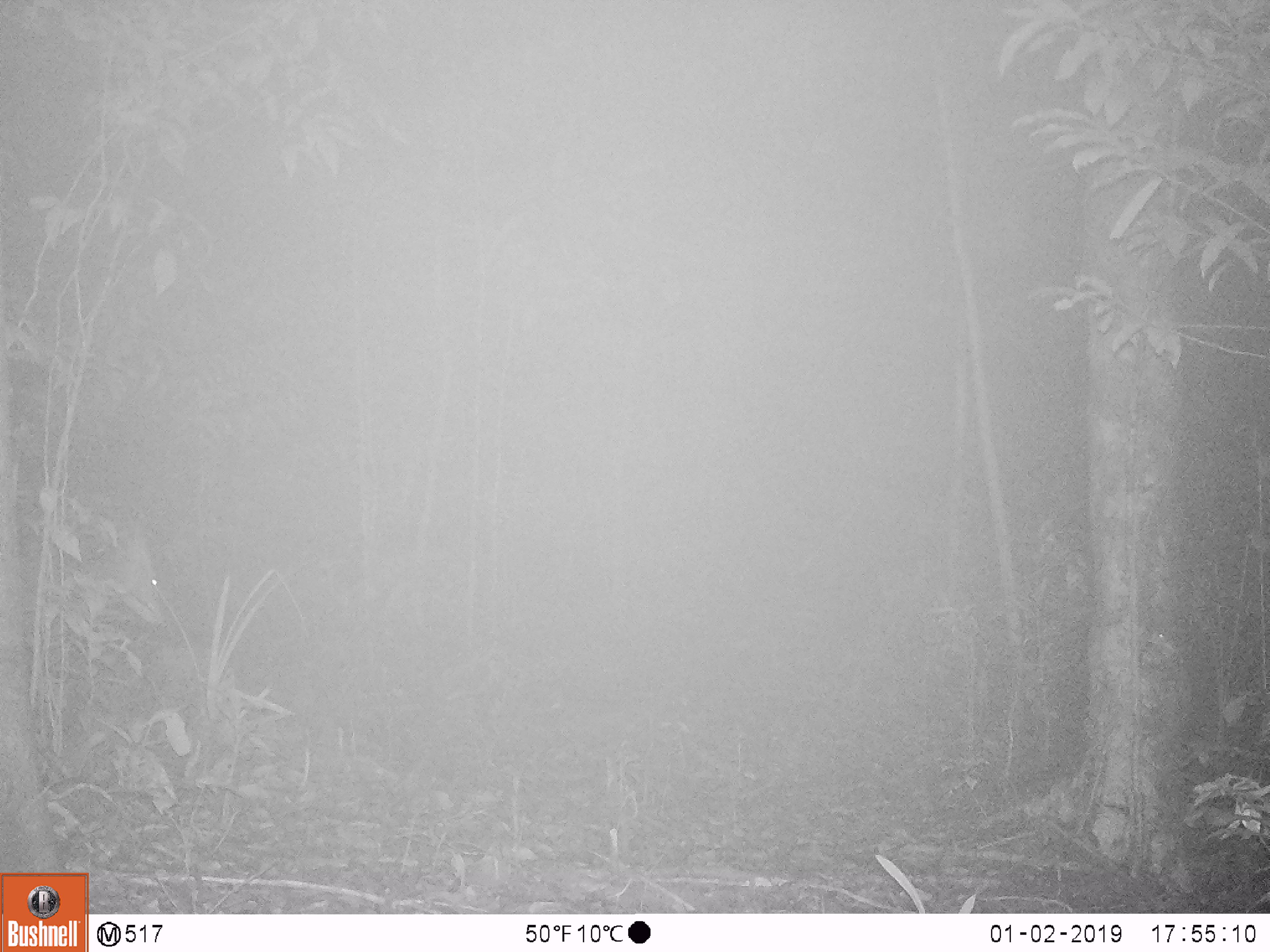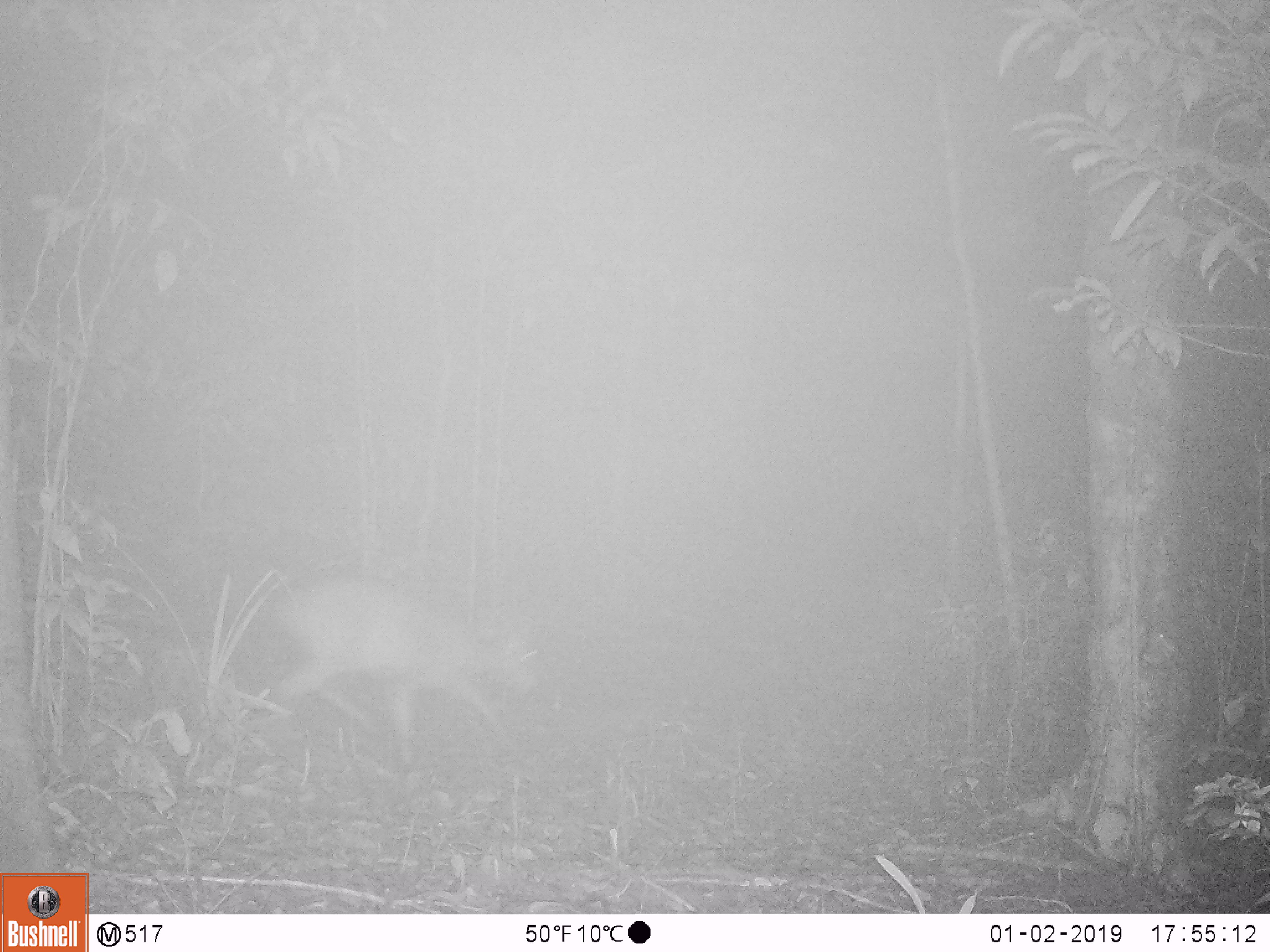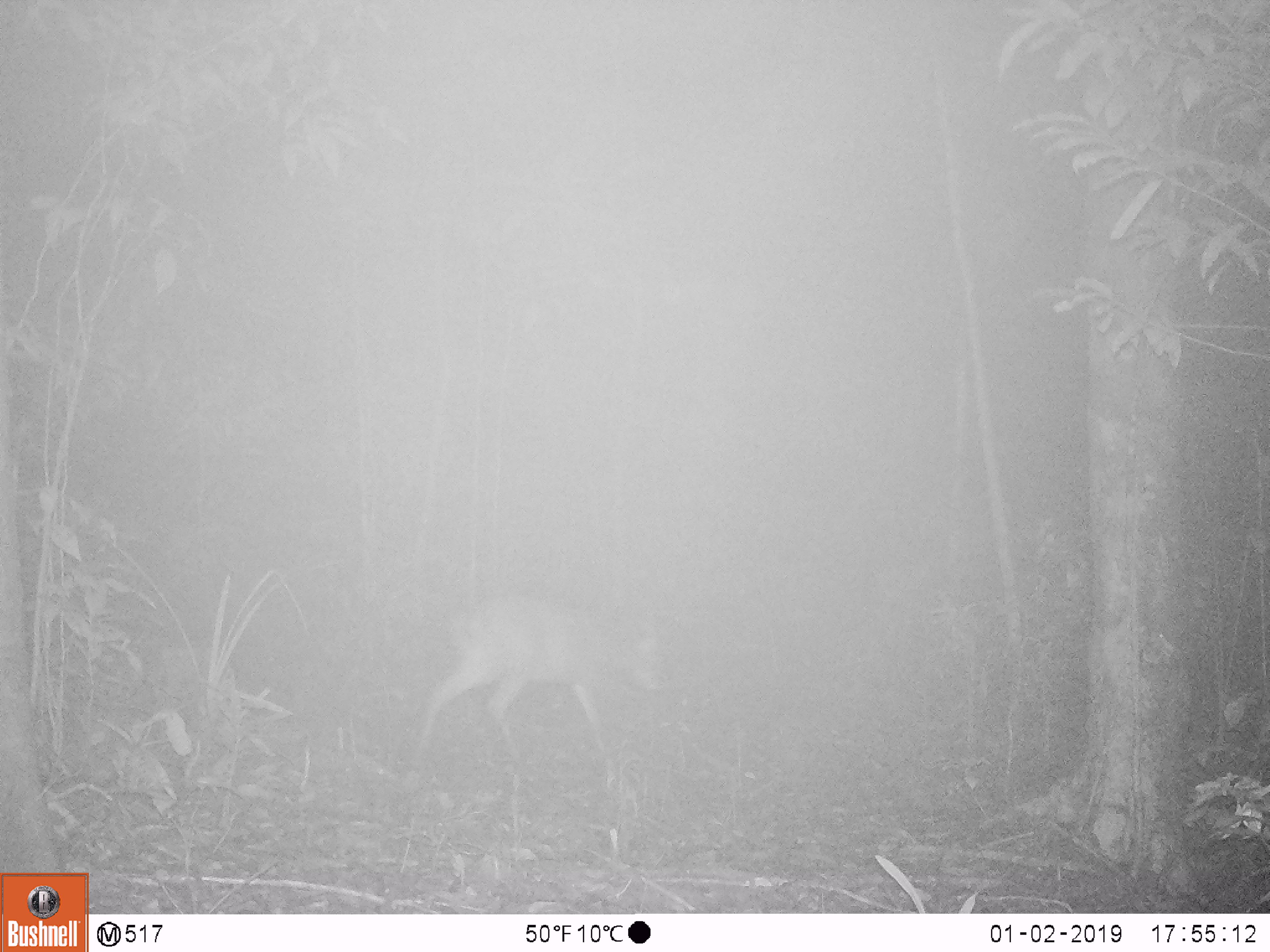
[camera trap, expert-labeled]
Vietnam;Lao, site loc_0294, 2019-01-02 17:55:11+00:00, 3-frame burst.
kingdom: Animalia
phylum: Chordata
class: Mammalia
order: Artiodactyla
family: Cervidae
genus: Muntiacus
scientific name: Muntiacus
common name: muntjacs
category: unidentified muntjac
Unidentified muntjac (muntjacs) (Muntiacus). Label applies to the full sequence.